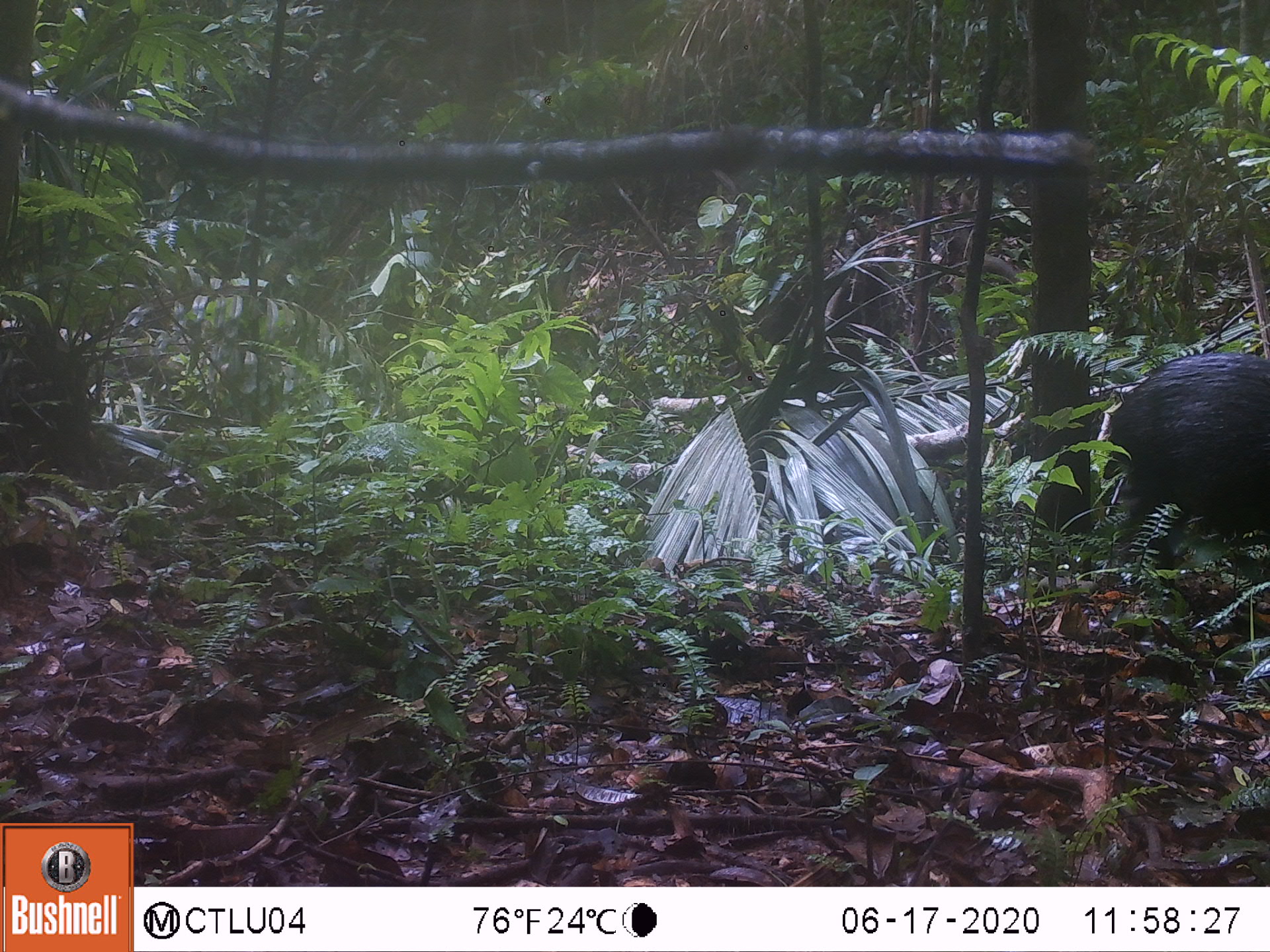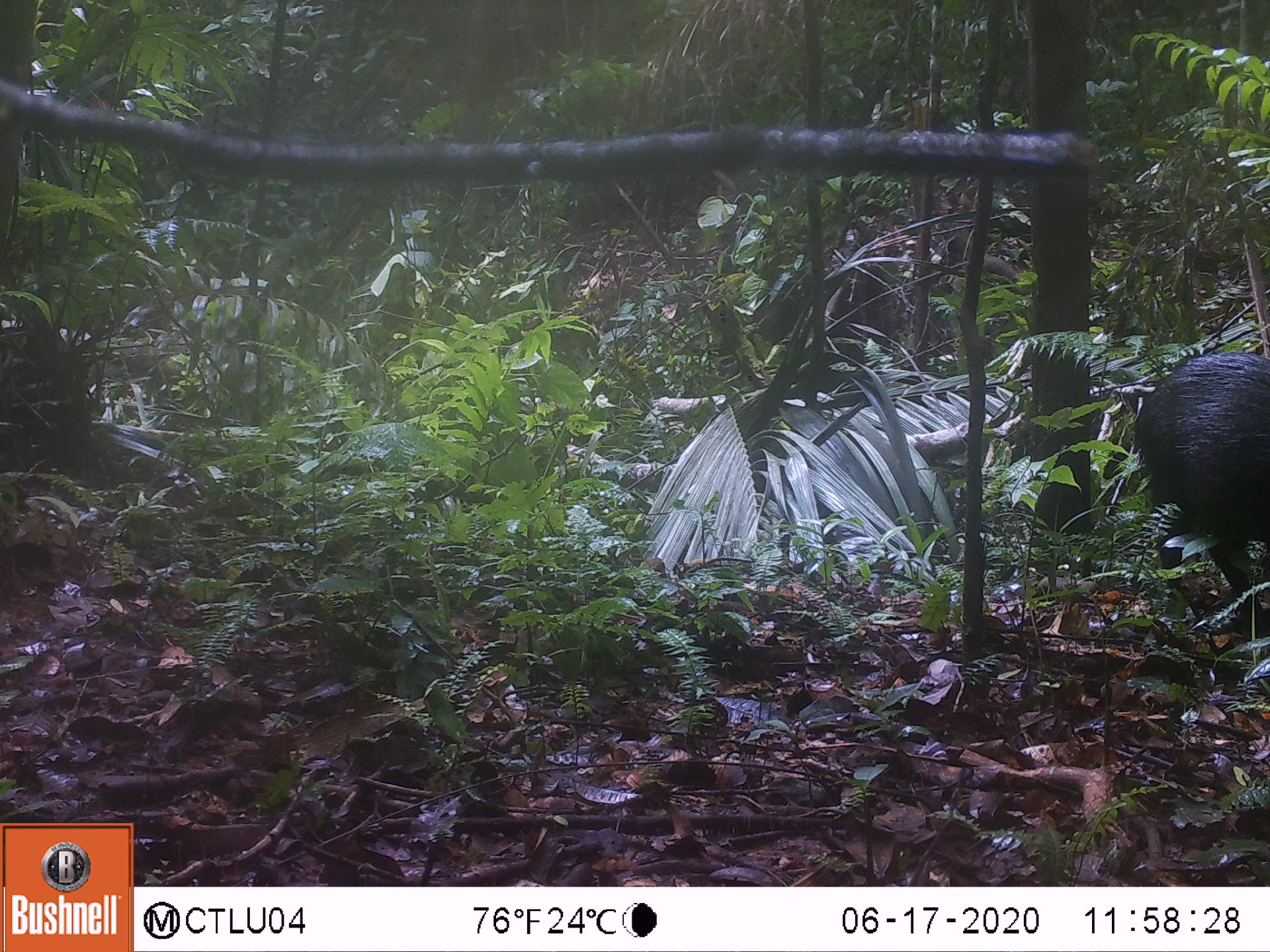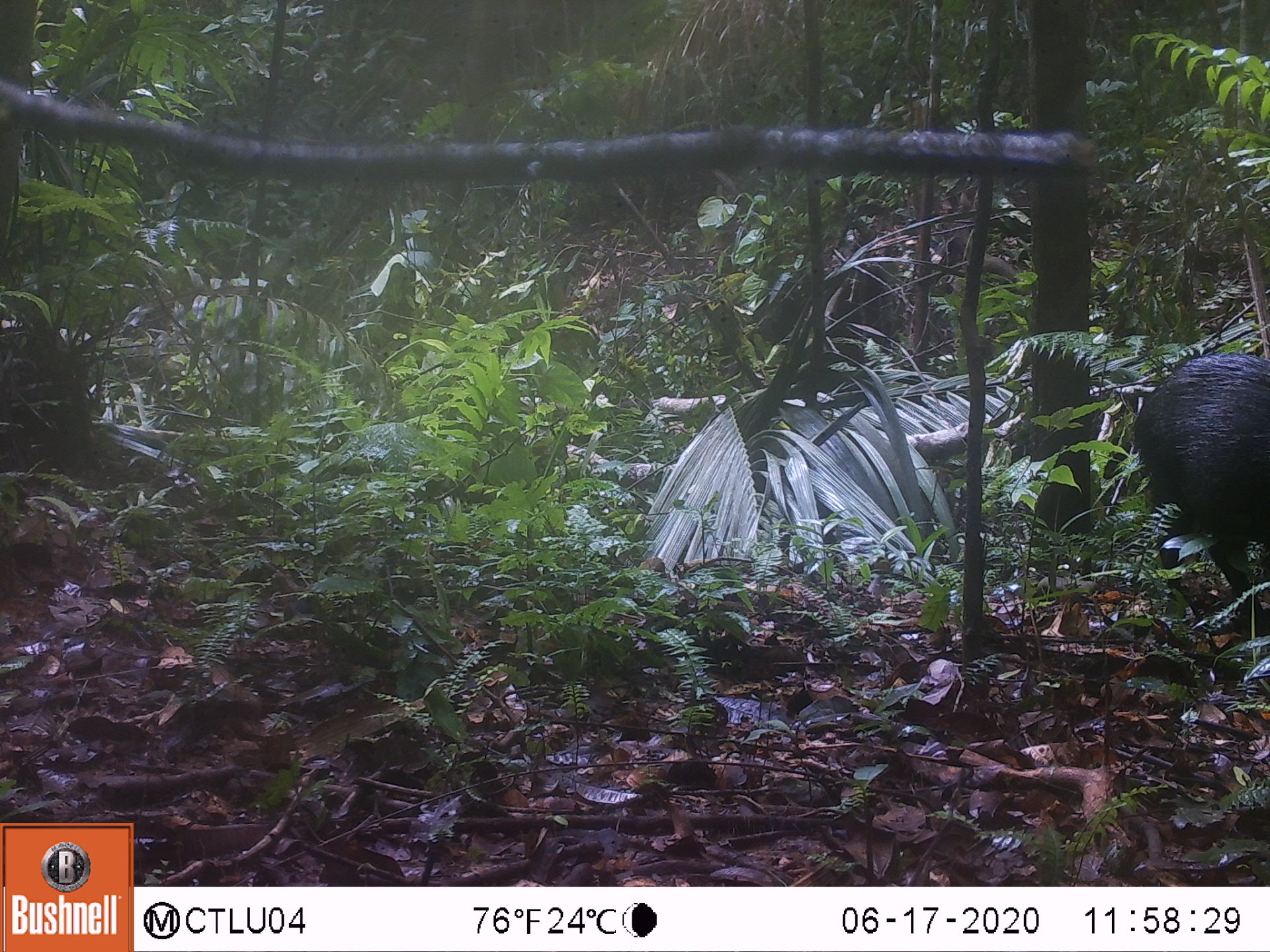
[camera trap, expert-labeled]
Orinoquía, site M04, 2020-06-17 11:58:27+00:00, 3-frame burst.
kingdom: Animalia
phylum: Chordata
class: Mammalia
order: Artiodactyla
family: Tayassuidae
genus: Pecari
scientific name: Pecari tajacu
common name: collared peccary